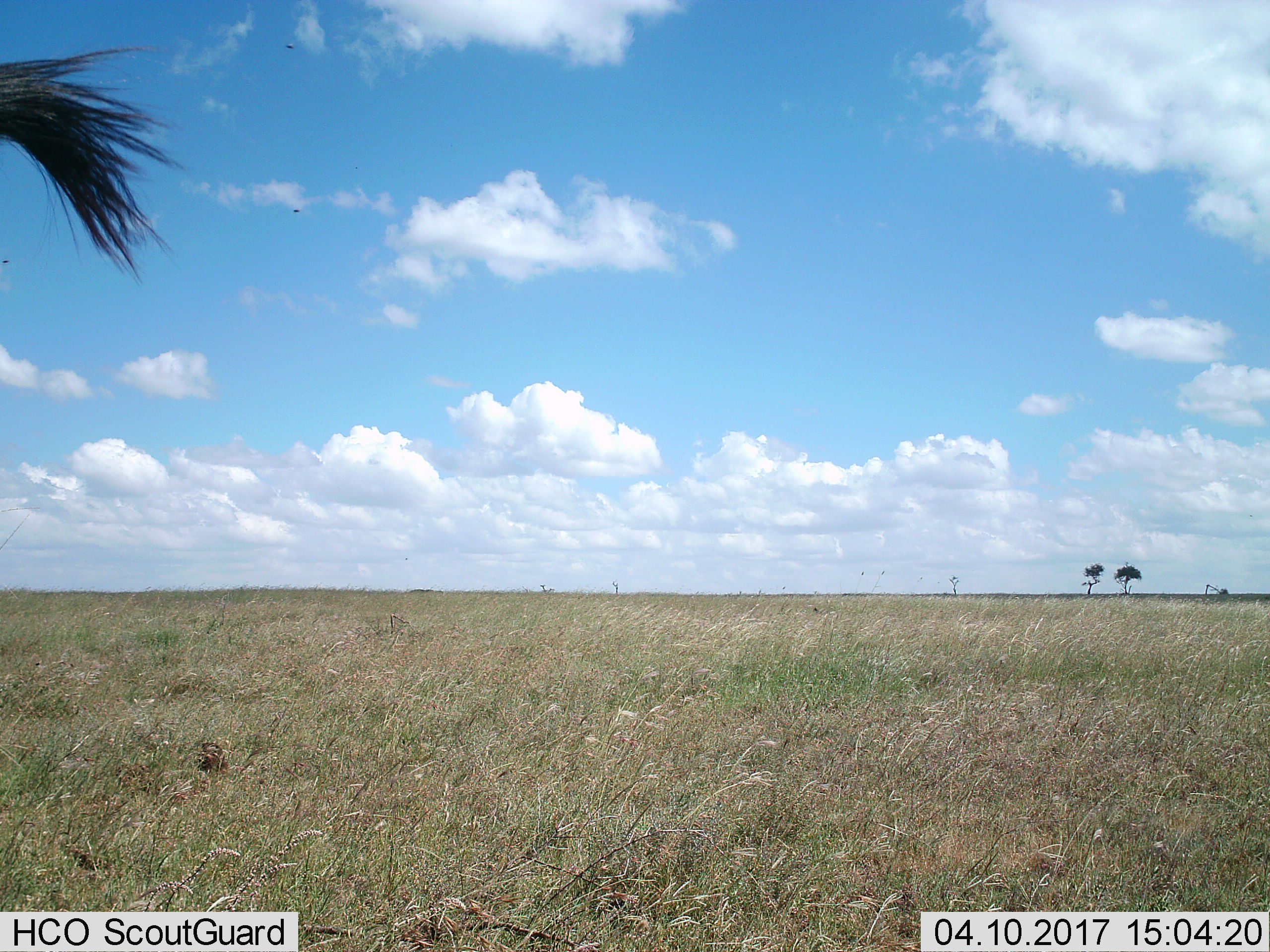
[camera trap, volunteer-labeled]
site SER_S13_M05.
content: unidentified animal